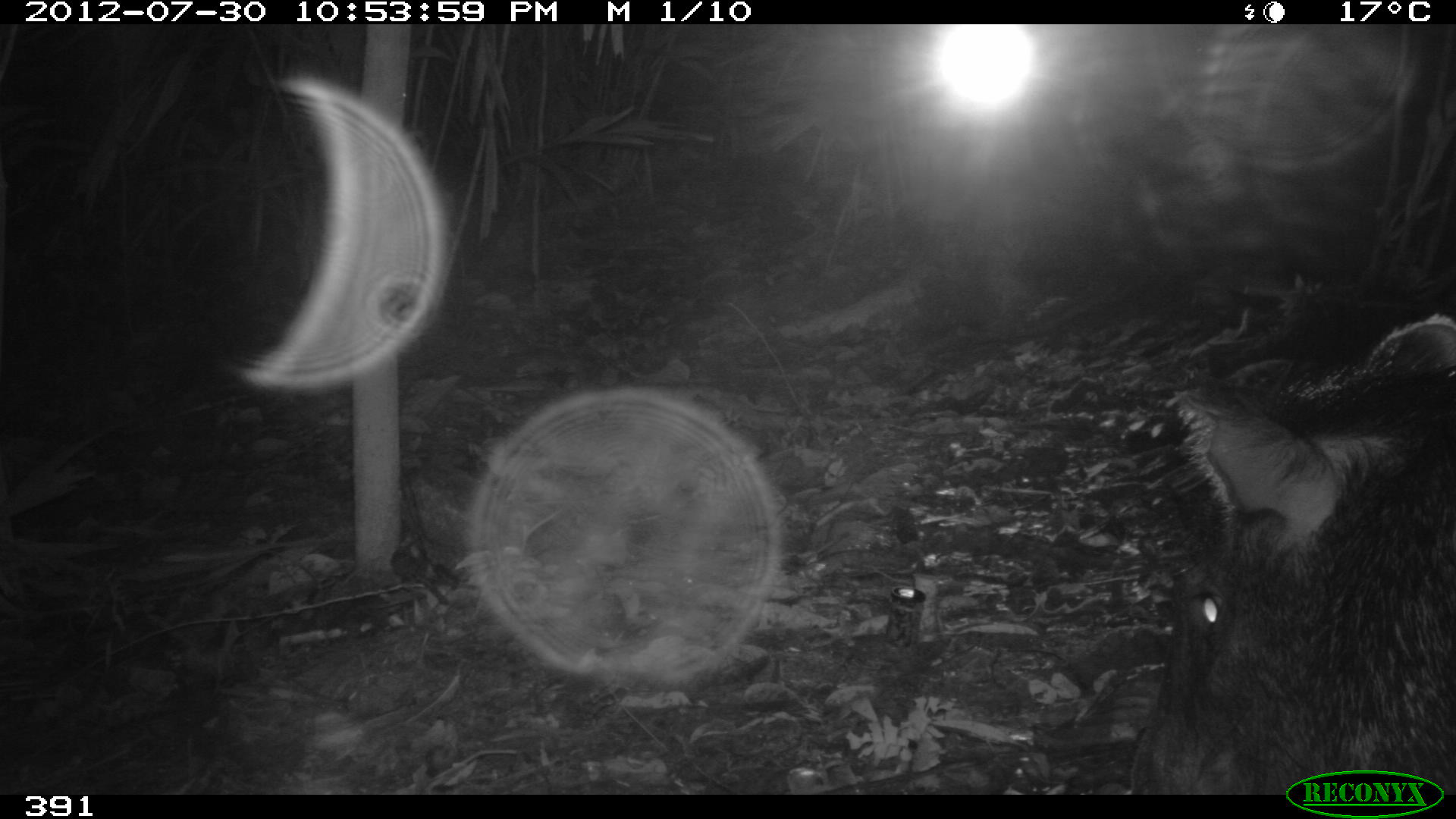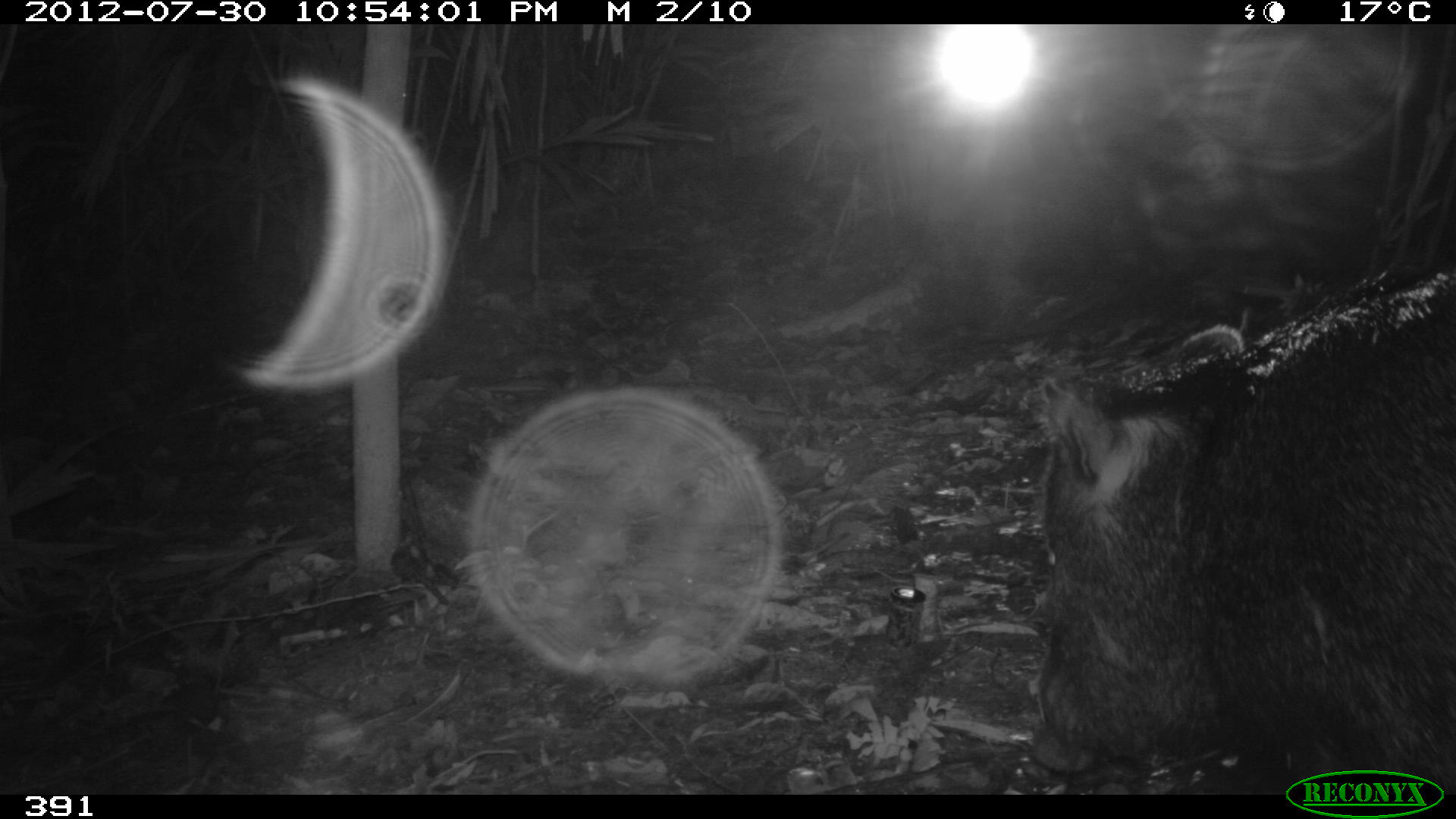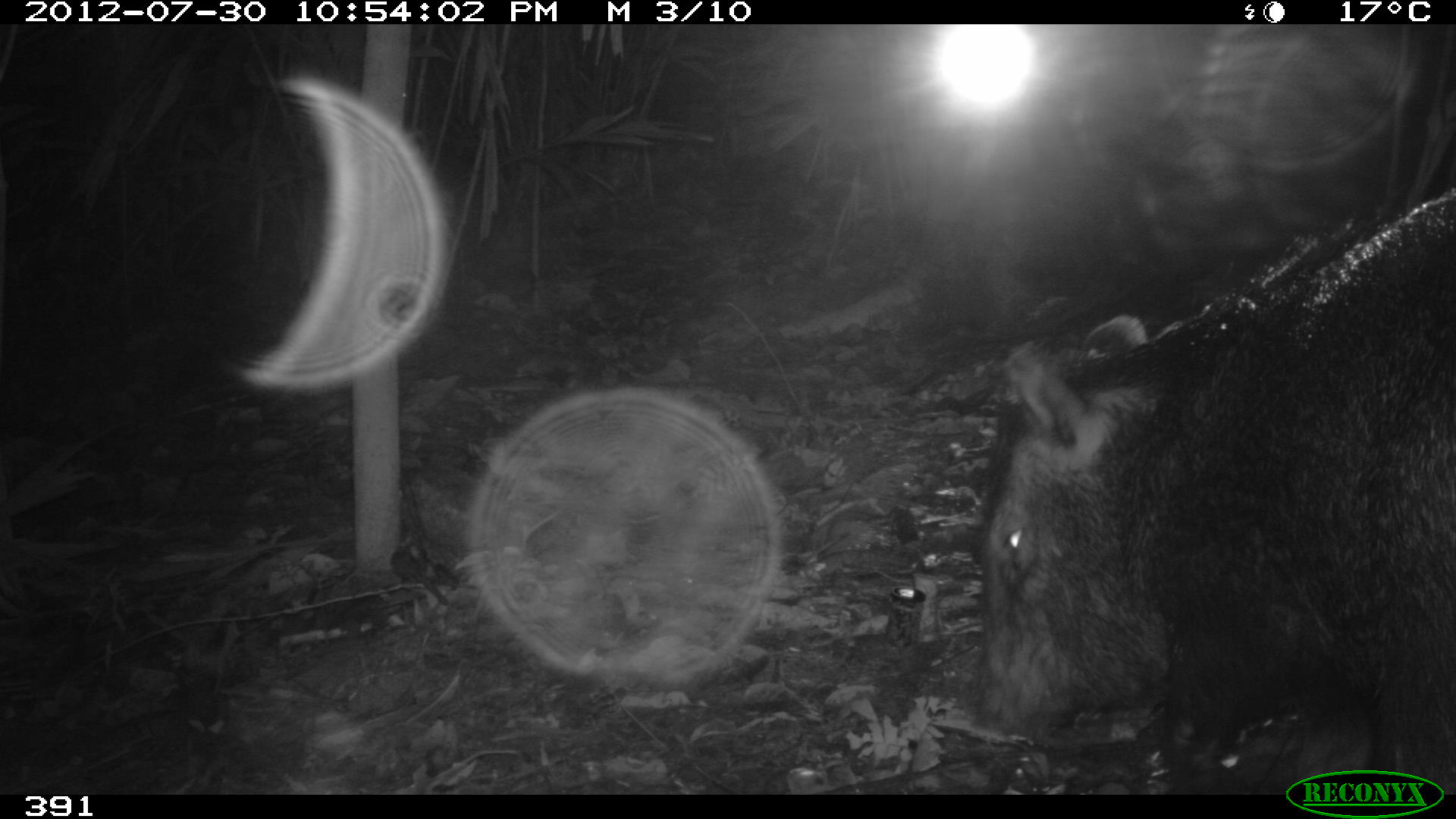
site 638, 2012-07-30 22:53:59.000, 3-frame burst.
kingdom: Animalia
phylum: Chordata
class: Mammalia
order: Artiodactyla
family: Tayassuidae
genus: Pecari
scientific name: Pecari tajacu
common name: collared peccary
Pecari tajacu (collared peccary).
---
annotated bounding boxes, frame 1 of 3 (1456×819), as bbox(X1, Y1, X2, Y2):
pecari tajacu: bbox(1130, 314, 1456, 794)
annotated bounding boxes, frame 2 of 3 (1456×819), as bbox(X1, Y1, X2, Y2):
pecari tajacu: bbox(1029, 271, 1453, 793)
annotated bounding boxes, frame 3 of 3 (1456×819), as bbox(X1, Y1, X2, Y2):
pecari tajacu: bbox(974, 187, 1456, 792)